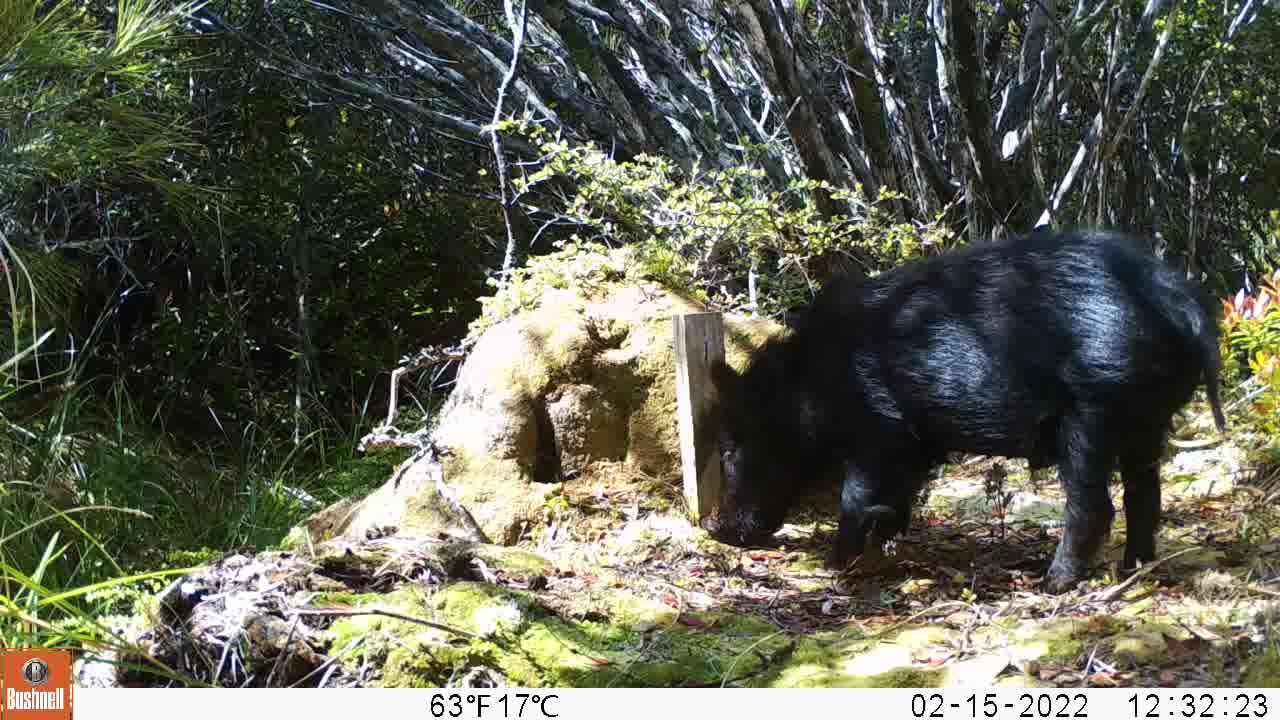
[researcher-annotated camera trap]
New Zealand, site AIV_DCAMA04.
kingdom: Animalia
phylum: Chordata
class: Mammalia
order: Artiodactyla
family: Suidae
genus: Sus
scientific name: Sus scrofa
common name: pig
Pig (Sus scrofa).